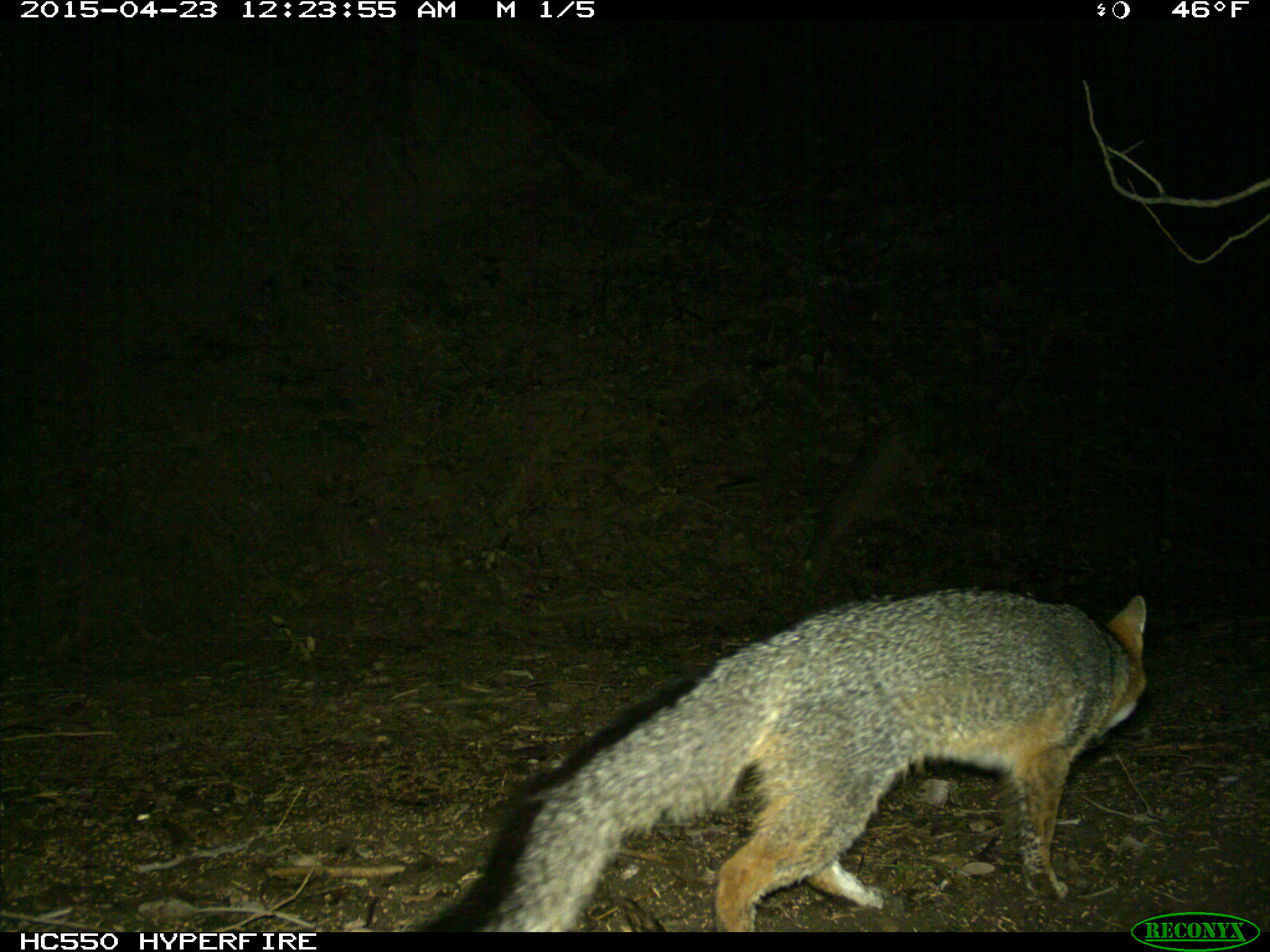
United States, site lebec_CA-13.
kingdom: Animalia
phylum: Chordata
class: Mammalia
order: Carnivora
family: Canidae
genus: Urocyon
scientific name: Urocyon cinereoargenteus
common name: gray fox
Urocyon cinereoargenteus (gray fox).